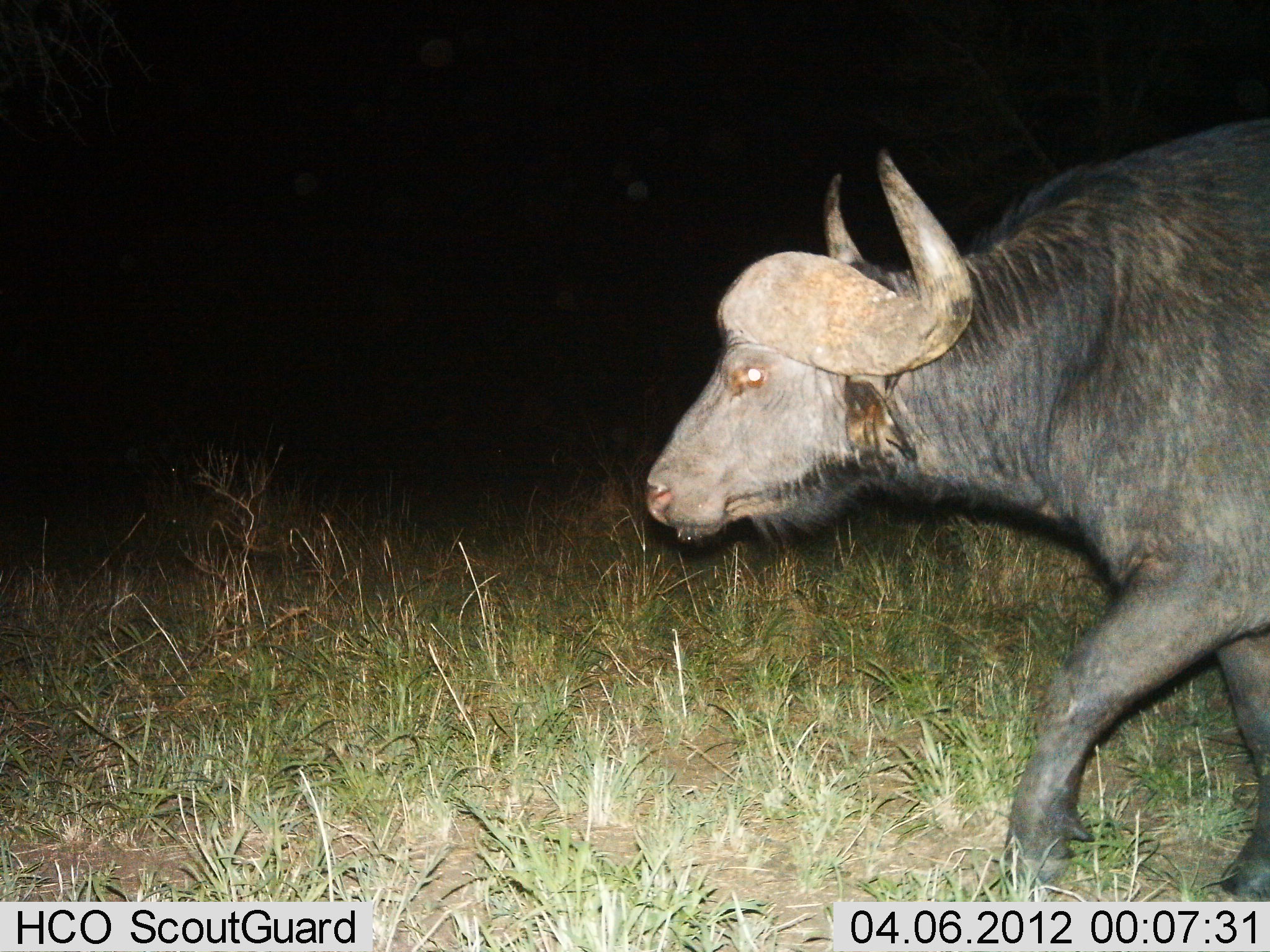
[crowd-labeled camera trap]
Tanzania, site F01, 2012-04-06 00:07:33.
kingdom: Animalia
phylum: Chordata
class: Mammalia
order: Artiodactyla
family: Bovidae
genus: Syncerus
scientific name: Syncerus caffer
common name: cape buffalo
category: buffalo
Buffalo (cape buffalo) (Syncerus caffer), count 1. Behavior (volunteer vote fractions): standing 0%, resting 0%, moving 100%, interacting 0%. Young present (vote fraction): 0%. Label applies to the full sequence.